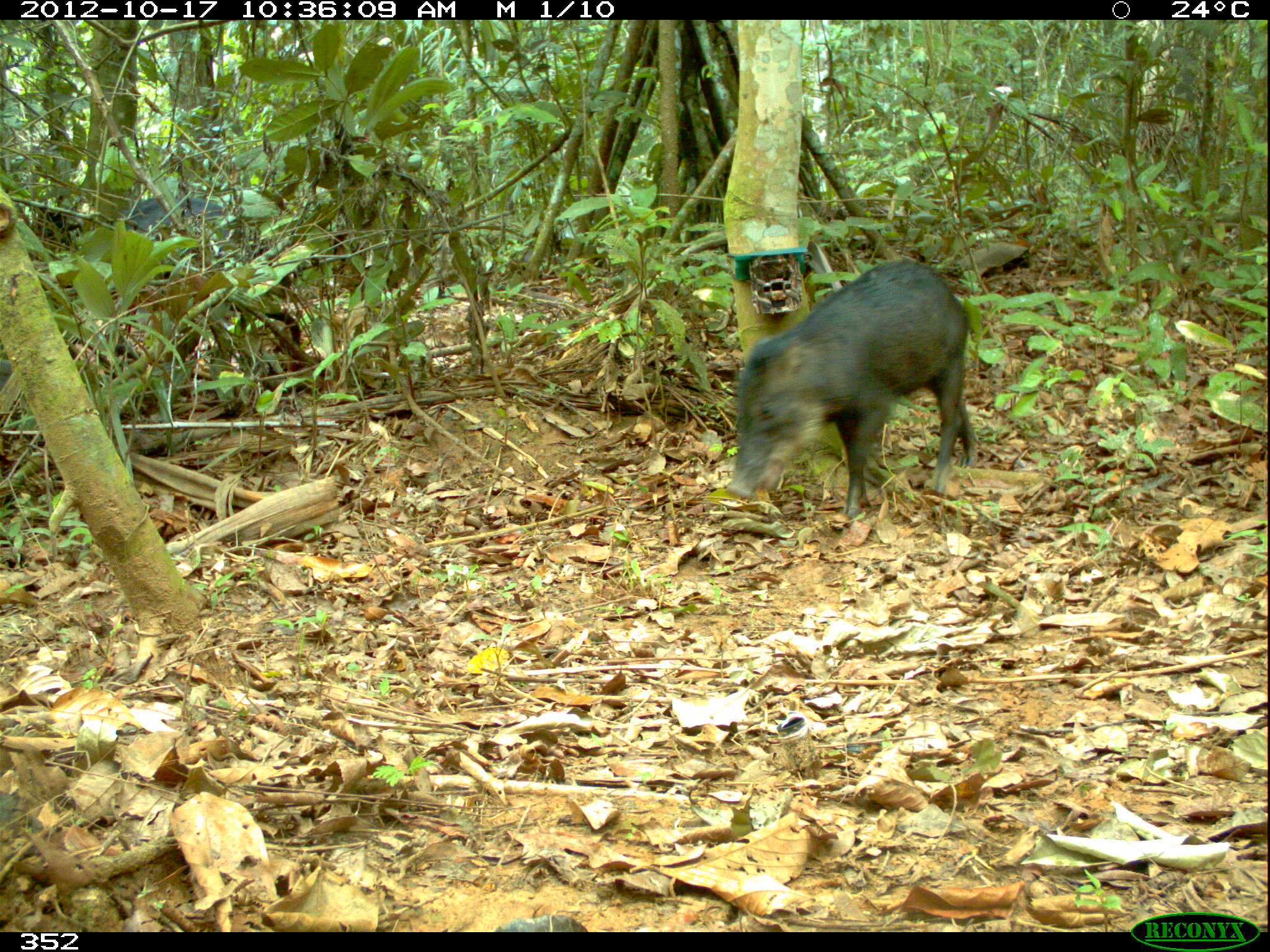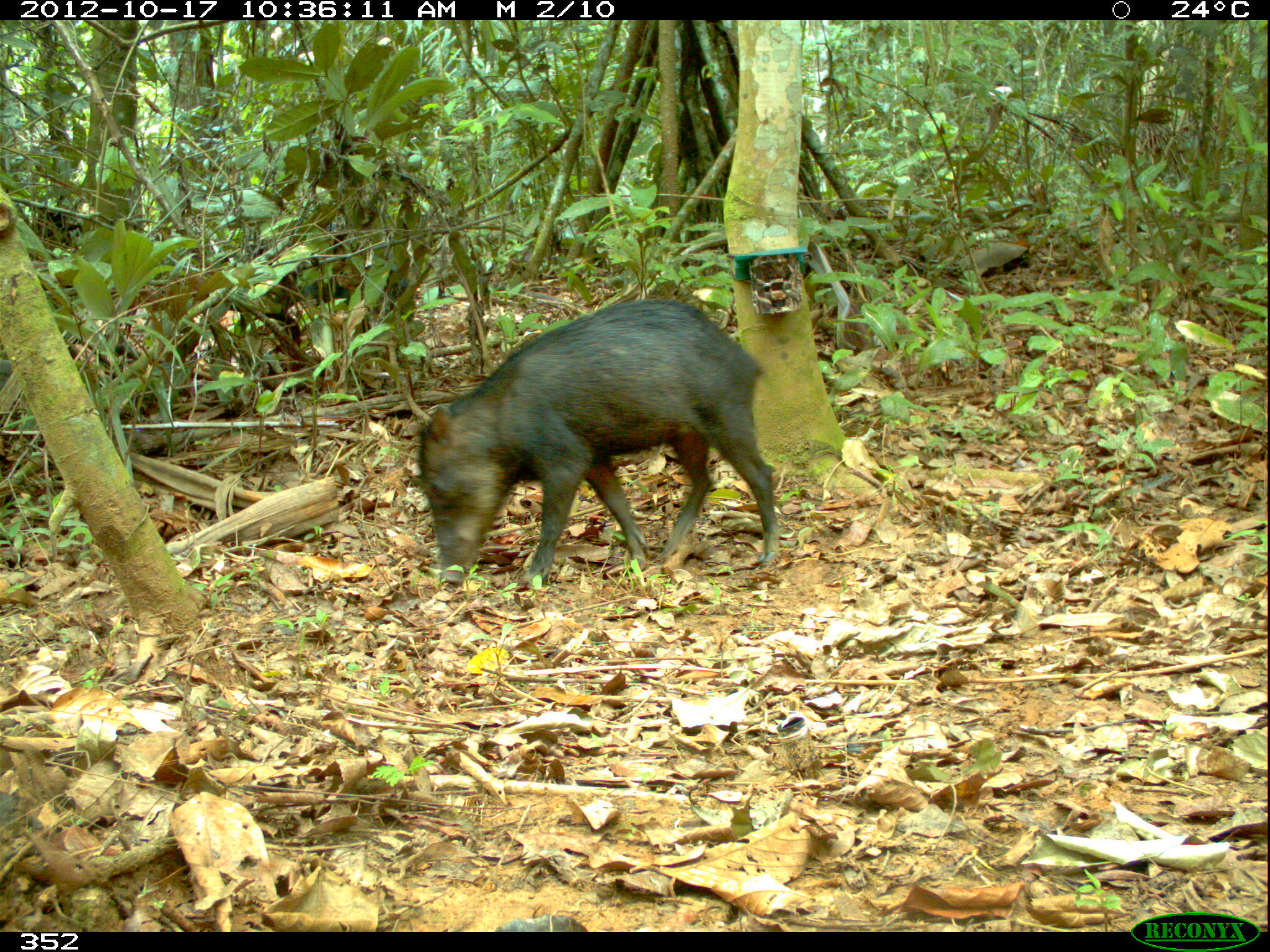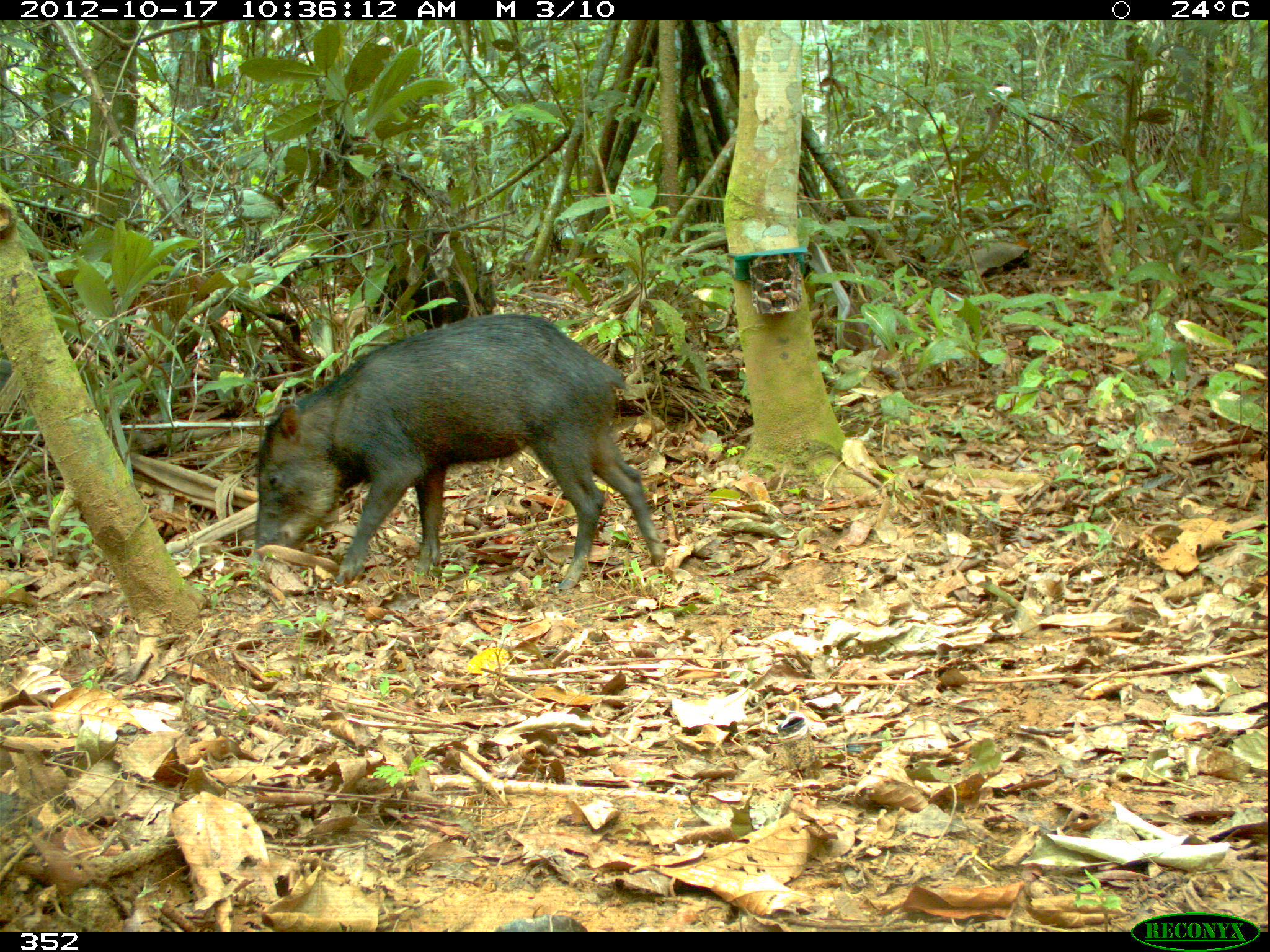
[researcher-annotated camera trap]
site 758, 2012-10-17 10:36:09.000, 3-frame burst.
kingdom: Animalia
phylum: Chordata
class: Mammalia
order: Artiodactyla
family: Tayassuidae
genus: Tayassu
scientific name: Tayassu pecari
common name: white-lipped peccary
Tayassu pecari (white-lipped peccary).